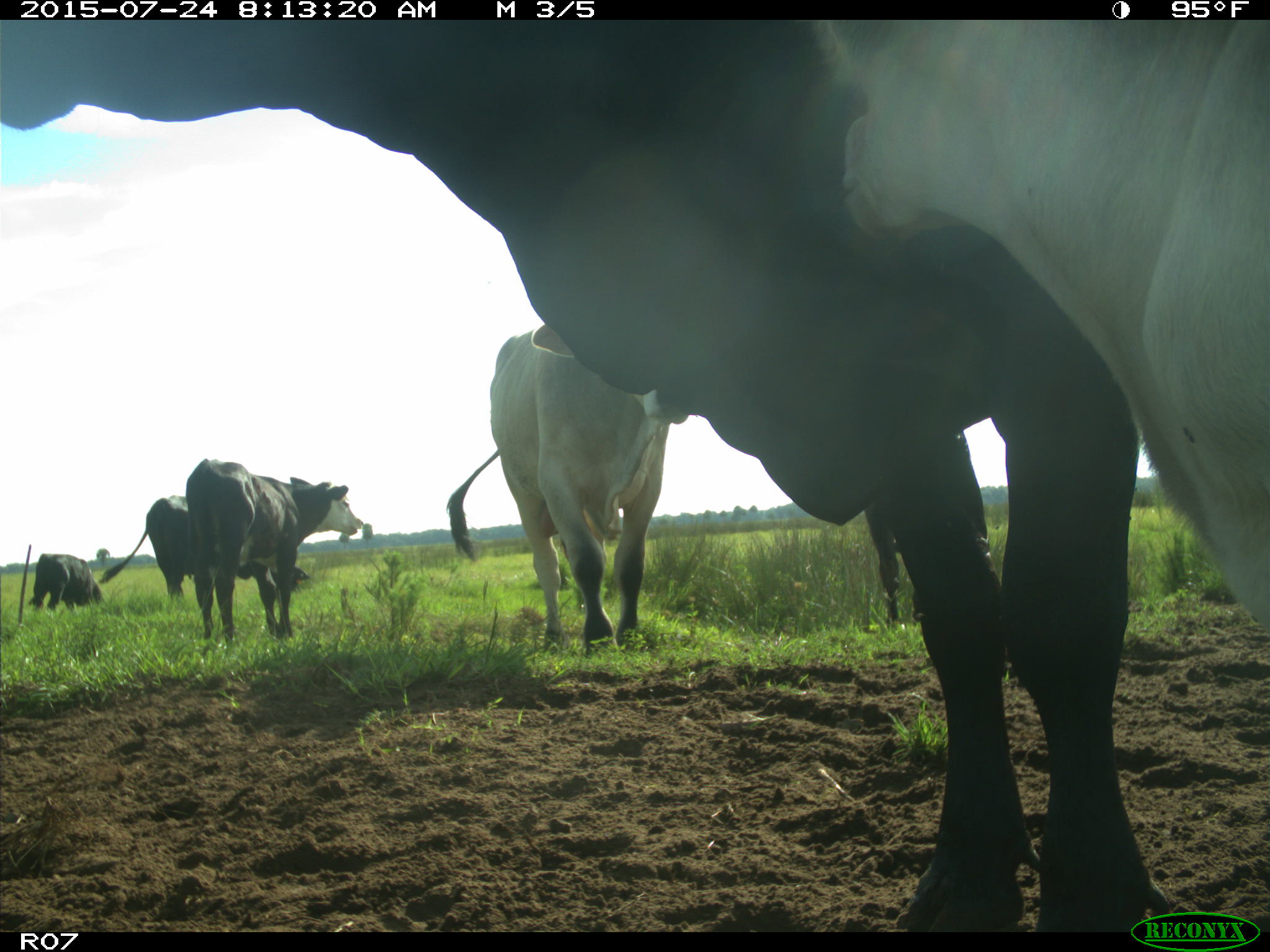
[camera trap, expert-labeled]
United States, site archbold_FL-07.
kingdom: Animalia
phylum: Chordata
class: Mammalia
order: Artiodactyla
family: Bovidae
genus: Bos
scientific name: Bos taurus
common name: domestic cow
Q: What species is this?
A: Bos taurus (domestic cow).